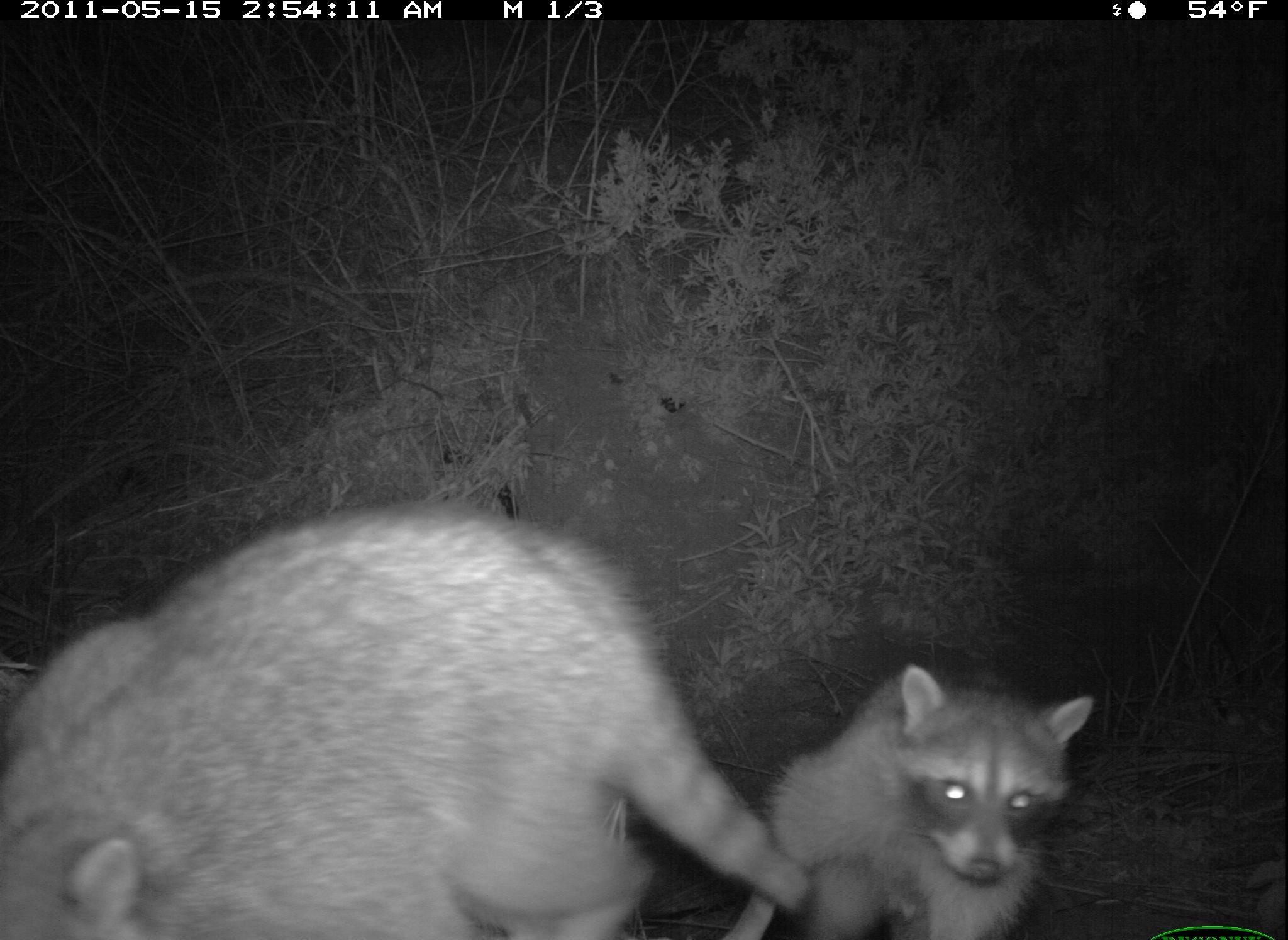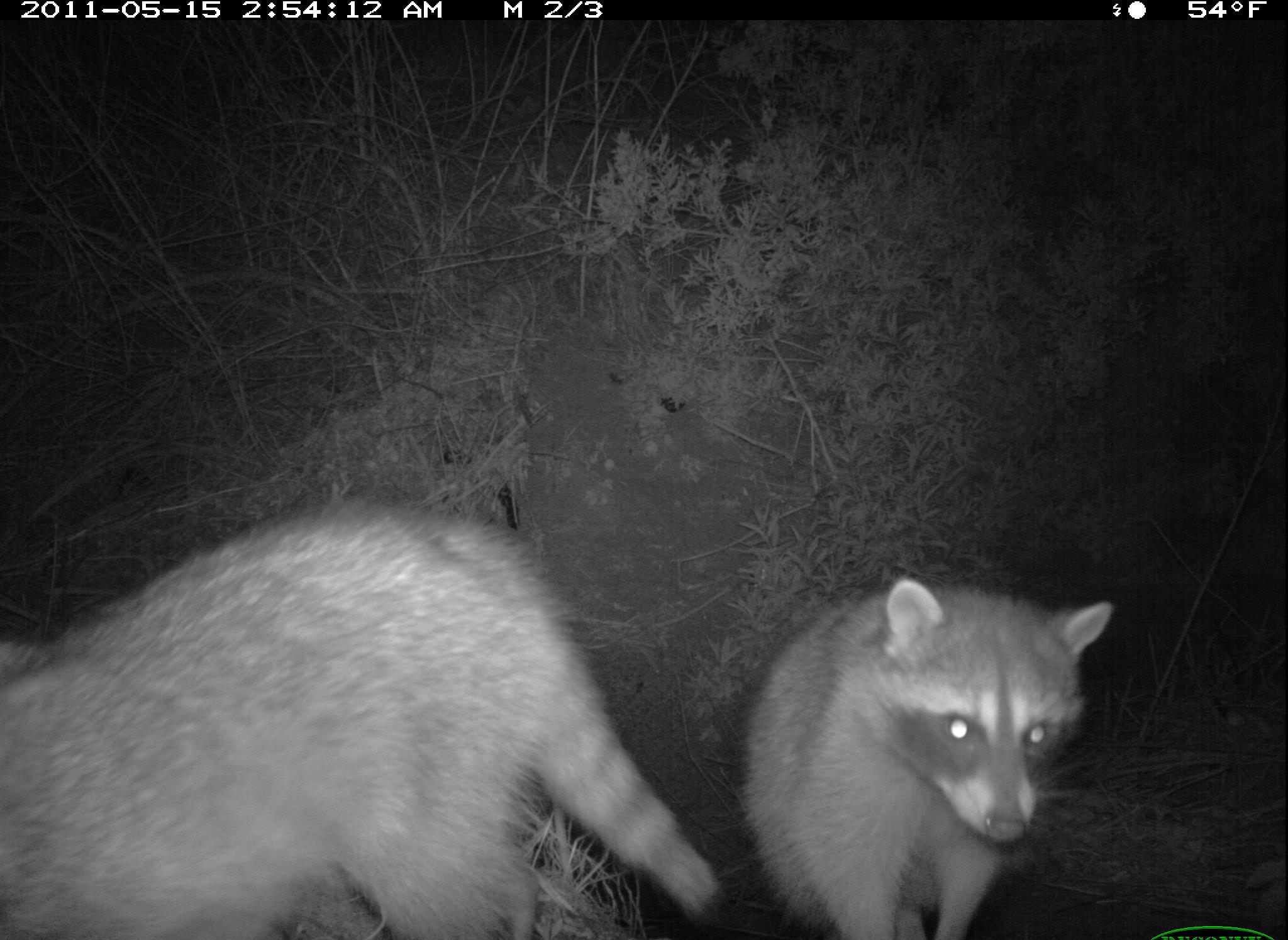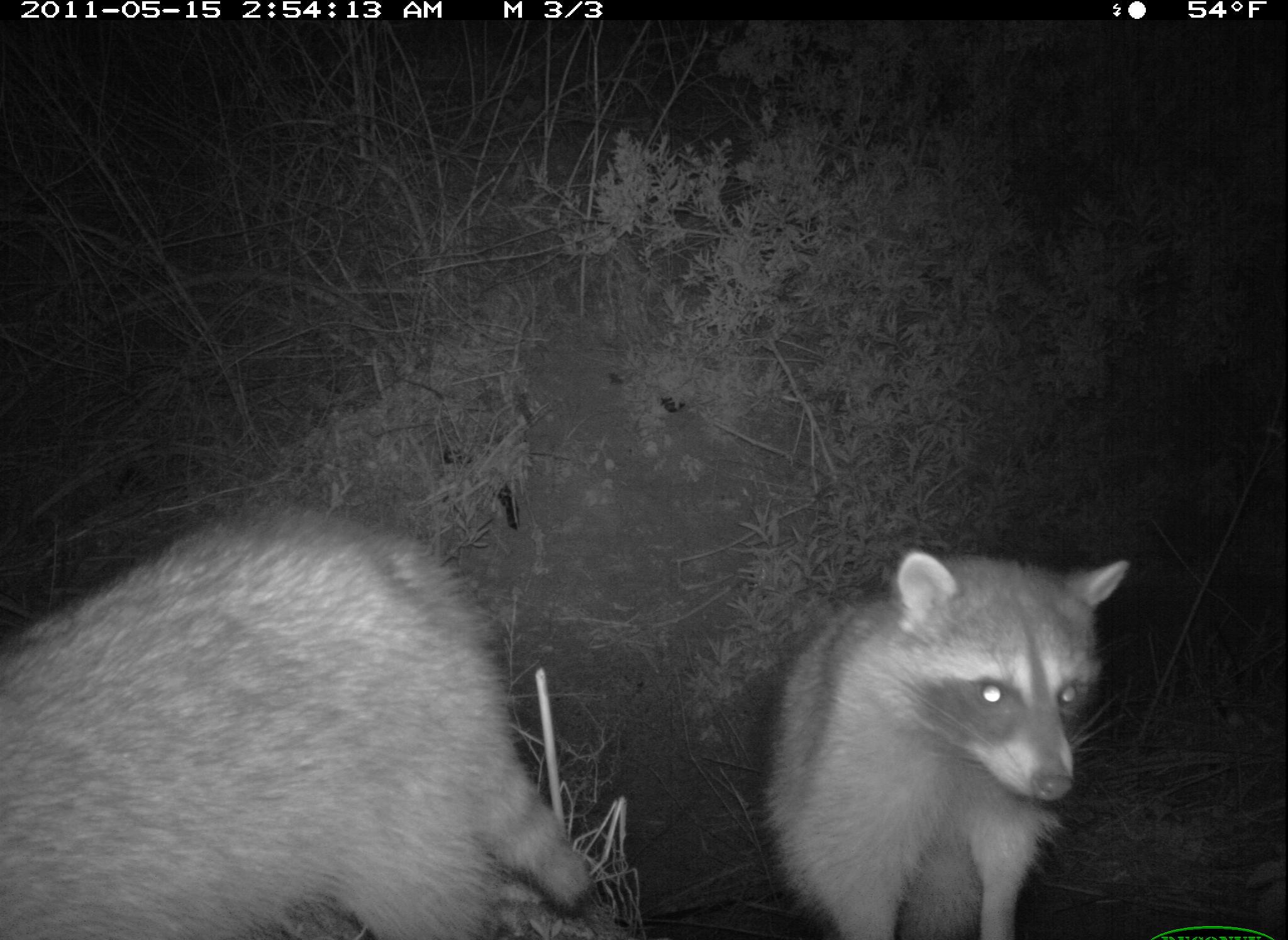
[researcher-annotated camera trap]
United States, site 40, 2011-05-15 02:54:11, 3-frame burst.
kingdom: Animalia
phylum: Chordata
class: Mammalia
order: Carnivora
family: Procyonidae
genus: Procyon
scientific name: Procyon lotor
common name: raccoon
Raccoon (Procyon lotor).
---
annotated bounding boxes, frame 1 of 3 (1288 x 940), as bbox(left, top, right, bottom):
raccoon: bbox(8, 477, 837, 939); bbox(718, 643, 1104, 940)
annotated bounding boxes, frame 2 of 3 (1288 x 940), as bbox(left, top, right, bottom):
raccoon: bbox(8, 454, 737, 940); bbox(742, 562, 1130, 940)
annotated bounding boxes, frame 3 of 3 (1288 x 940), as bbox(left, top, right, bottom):
raccoon: bbox(6, 470, 613, 940); bbox(757, 523, 1153, 937)